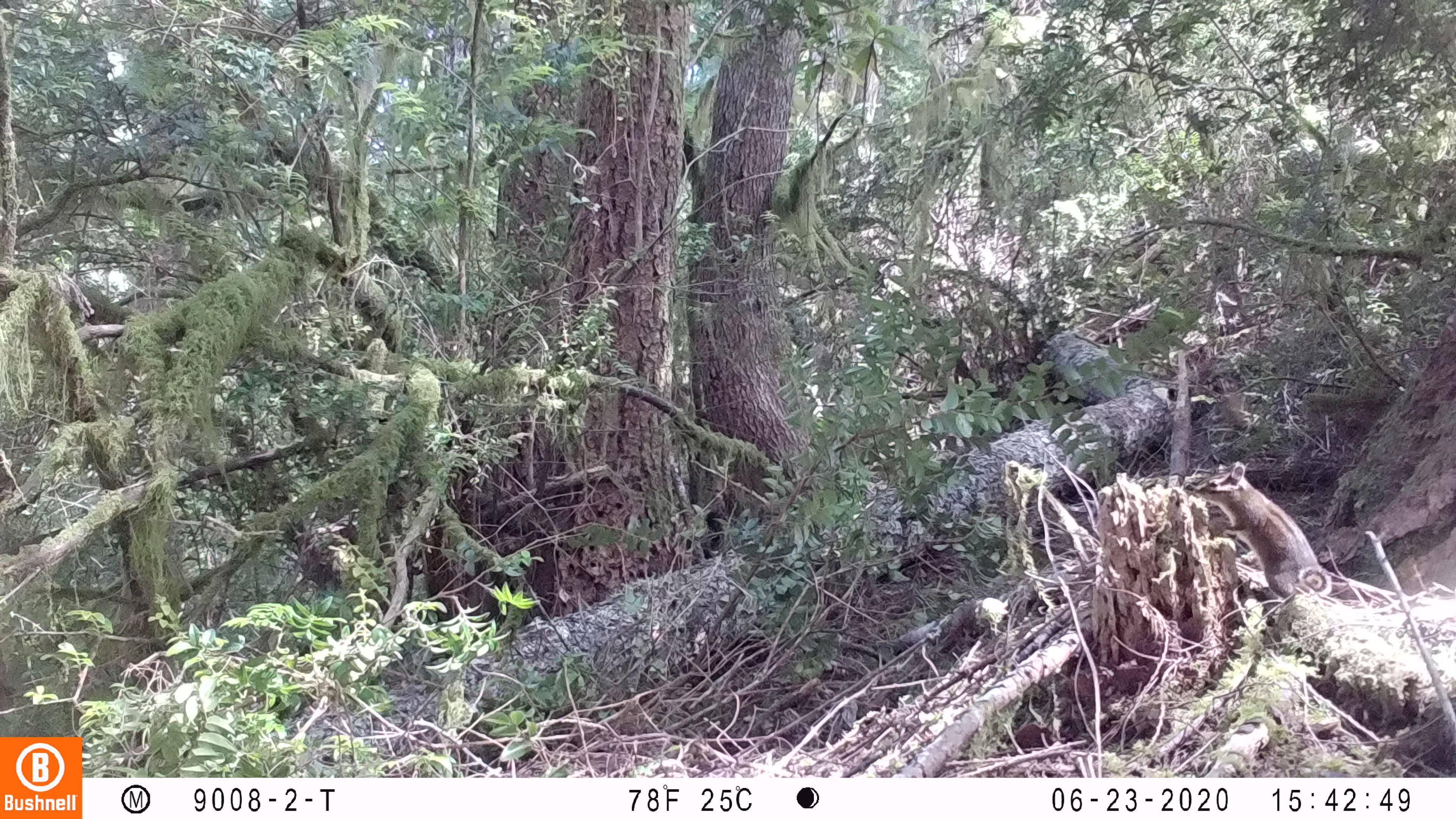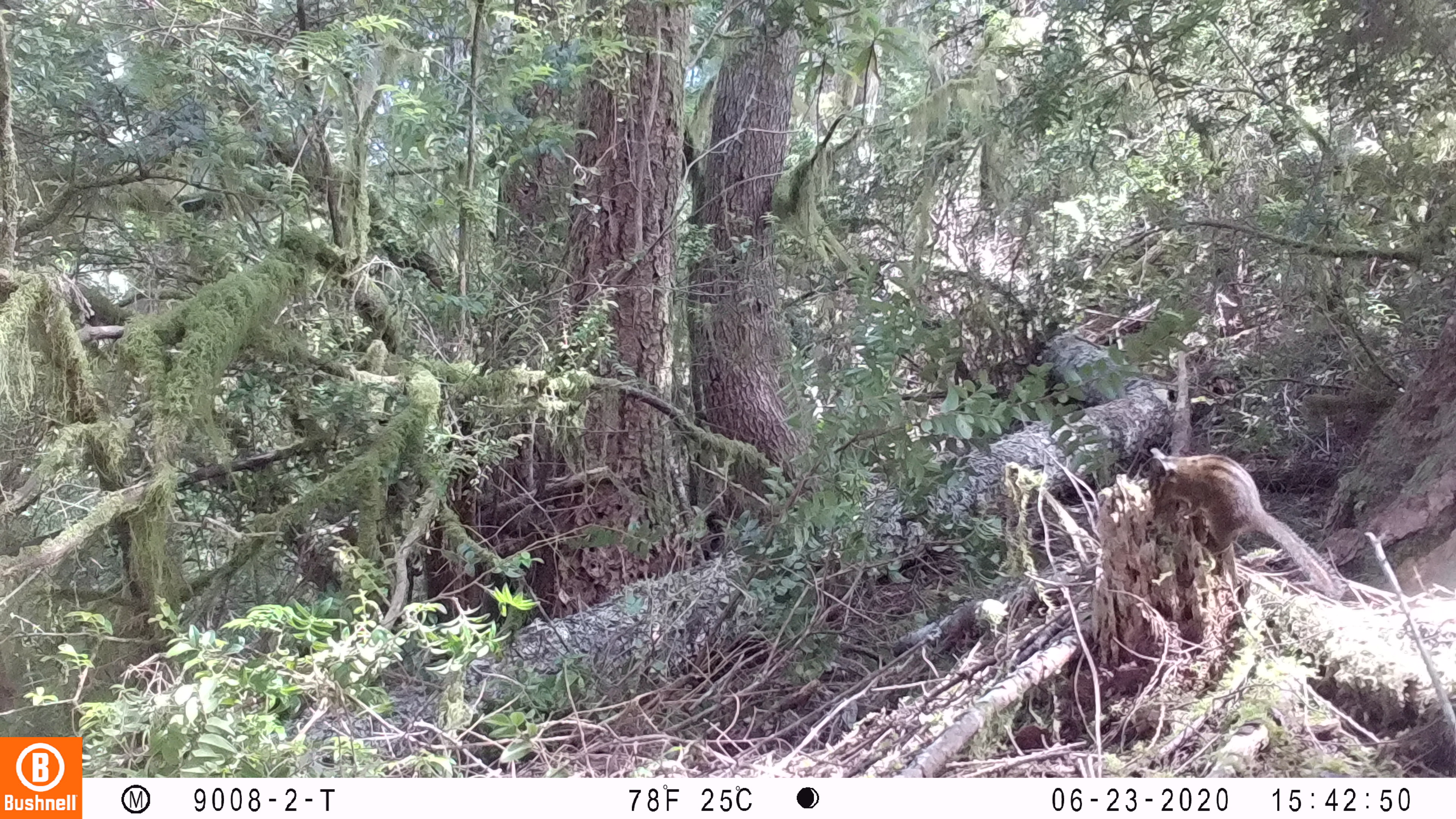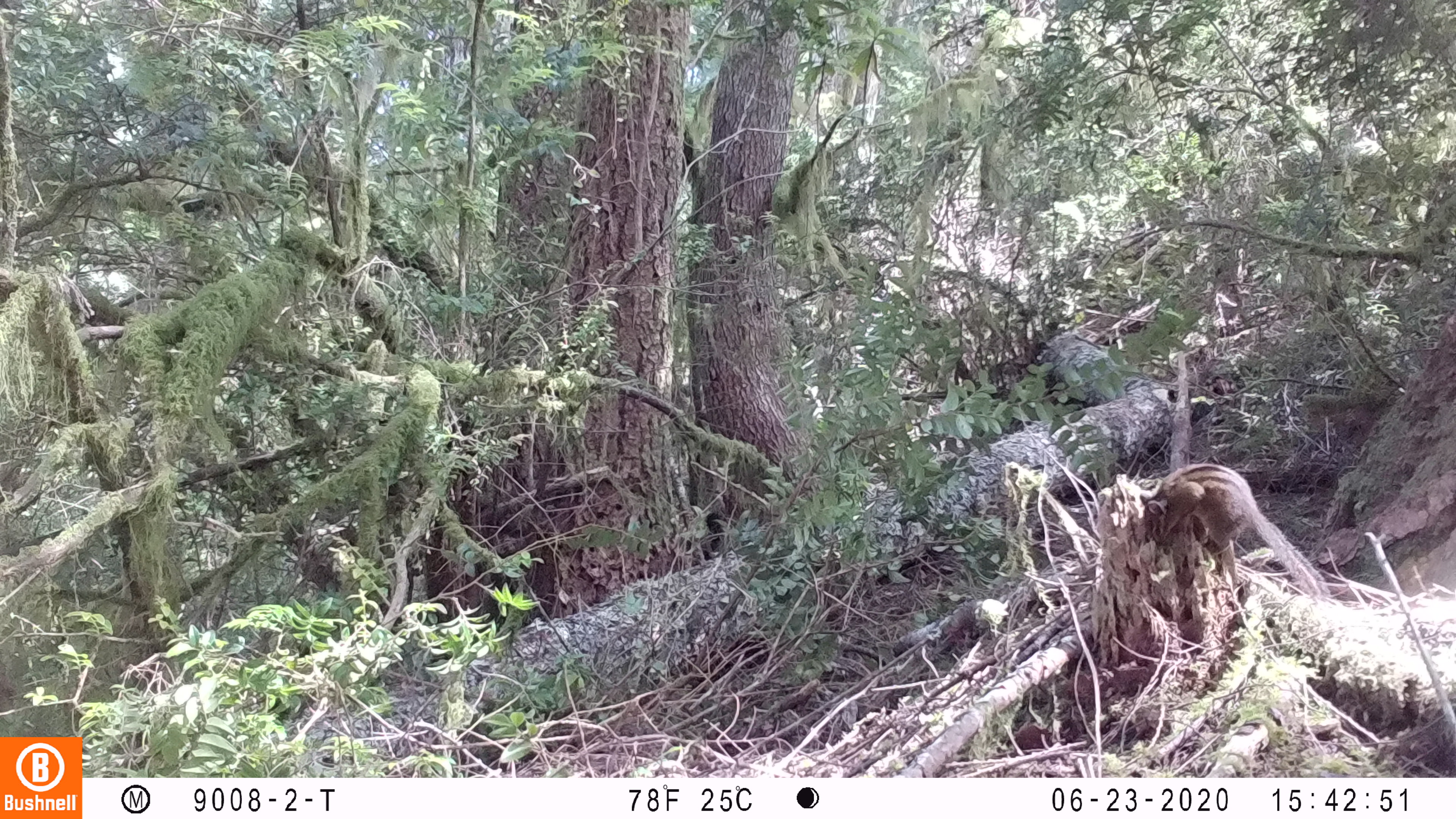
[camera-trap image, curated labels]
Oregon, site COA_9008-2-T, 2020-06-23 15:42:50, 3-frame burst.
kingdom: Animalia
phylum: Chordata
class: Mammalia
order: Rodentia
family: Sciuridae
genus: Neotamias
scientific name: Neotamias townsendii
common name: townsend's chipmunk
Townsend's chipmunk (Neotamias townsendii).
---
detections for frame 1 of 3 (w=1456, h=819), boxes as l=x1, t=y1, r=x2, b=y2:
townsend's chipmunk: l=1183, t=449, r=1333, b=608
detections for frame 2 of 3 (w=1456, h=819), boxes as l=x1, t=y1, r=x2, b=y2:
townsend's chipmunk: l=1144, t=442, r=1348, b=604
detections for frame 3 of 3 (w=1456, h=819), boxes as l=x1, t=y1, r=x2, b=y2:
townsend's chipmunk: l=1137, t=458, r=1330, b=606